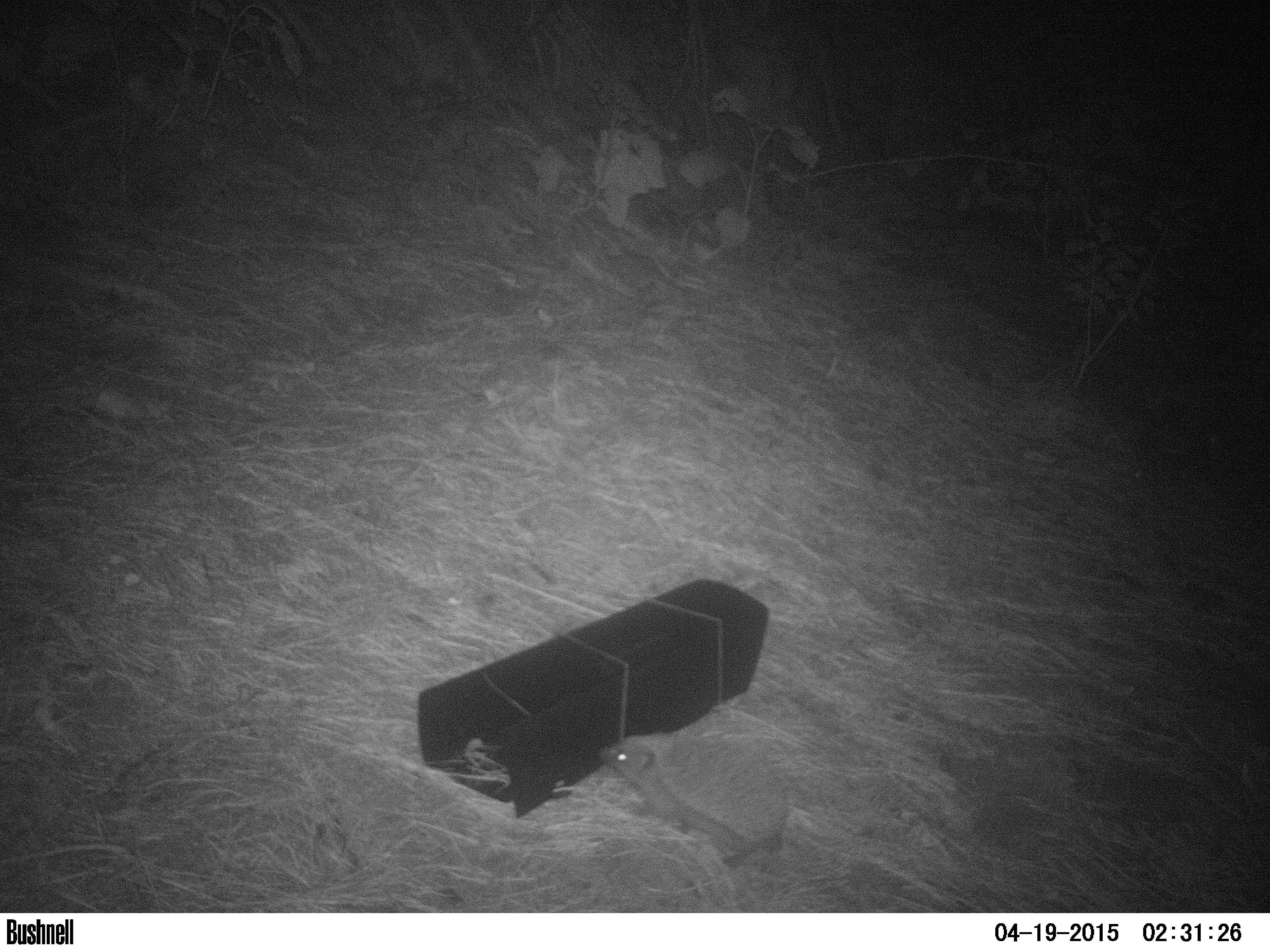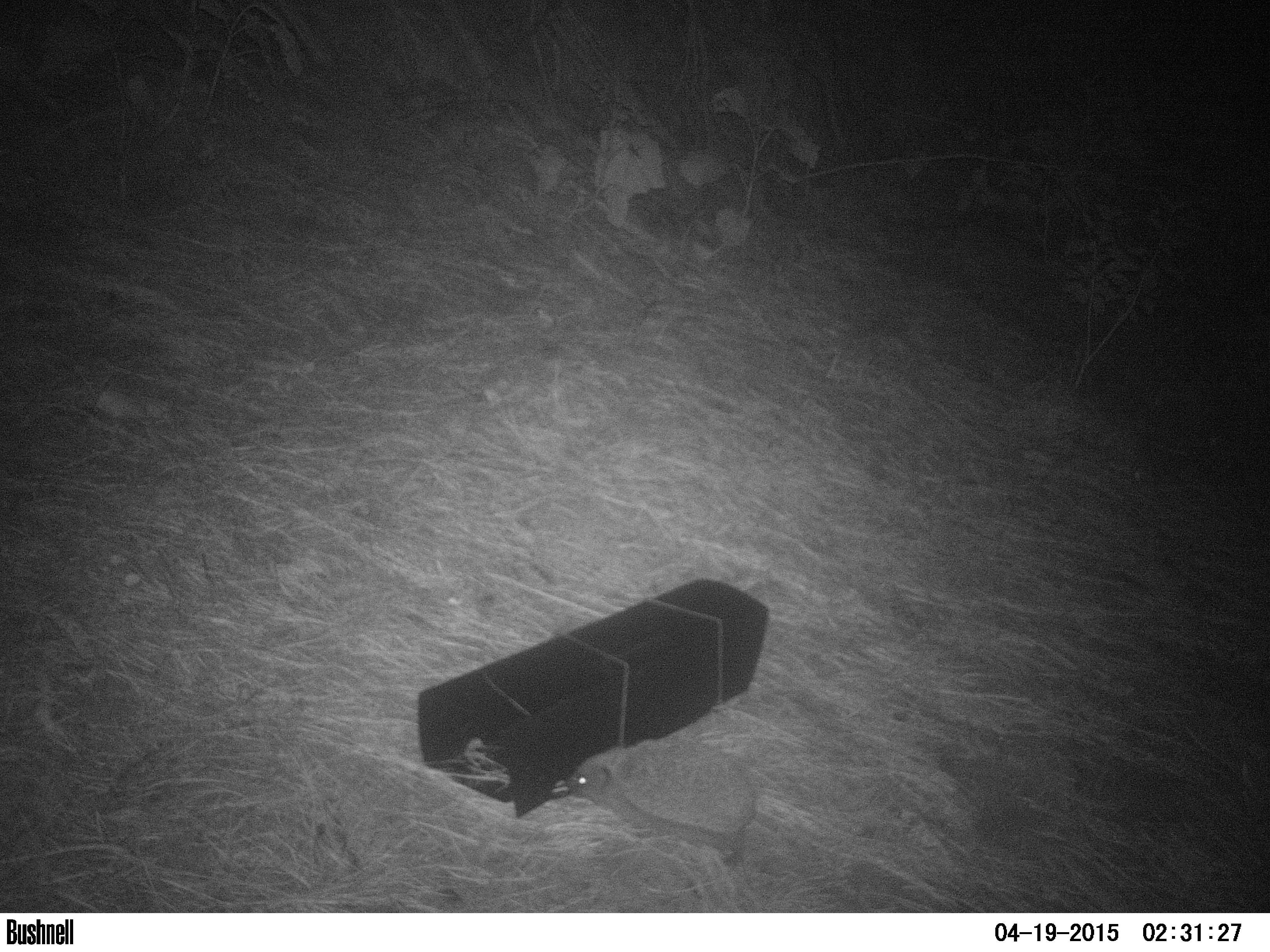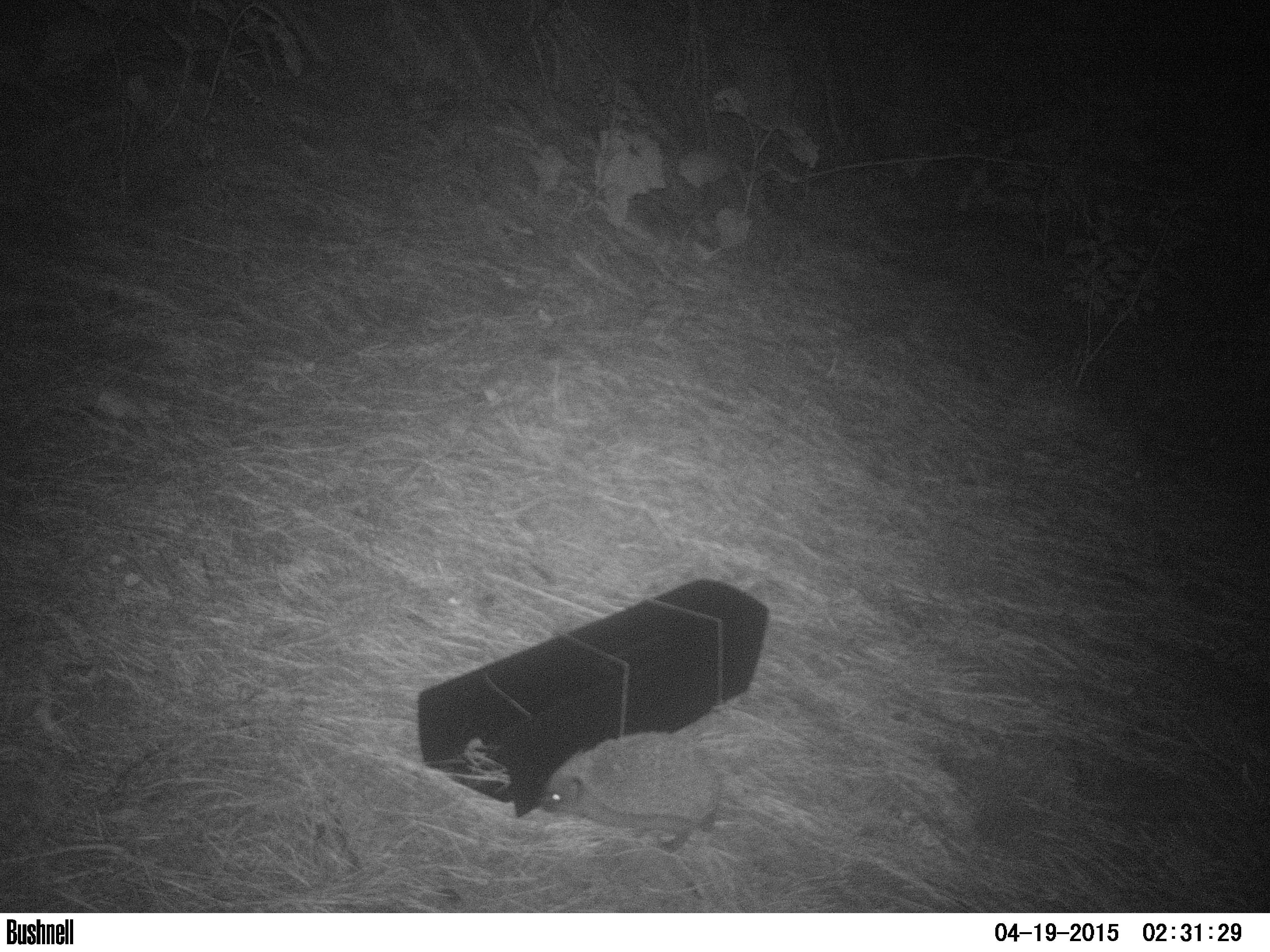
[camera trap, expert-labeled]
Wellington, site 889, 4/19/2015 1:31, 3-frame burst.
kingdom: Animalia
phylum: Chordata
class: Mammalia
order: Eulipotyphla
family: Erinaceidae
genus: Erinaceus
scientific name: Erinaceus europaeus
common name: hedgehog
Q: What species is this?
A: Hedgehog (Erinaceus europaeus).